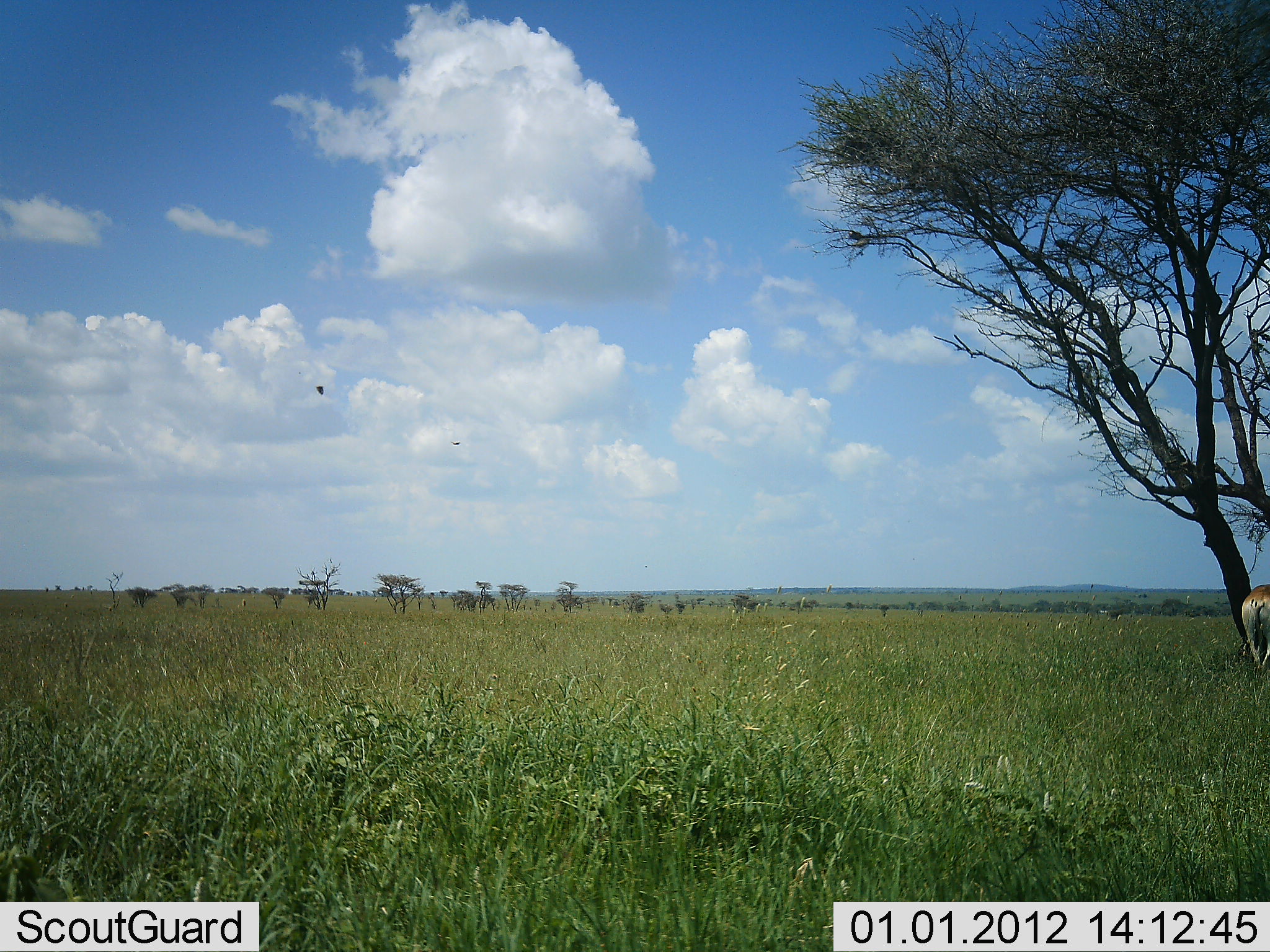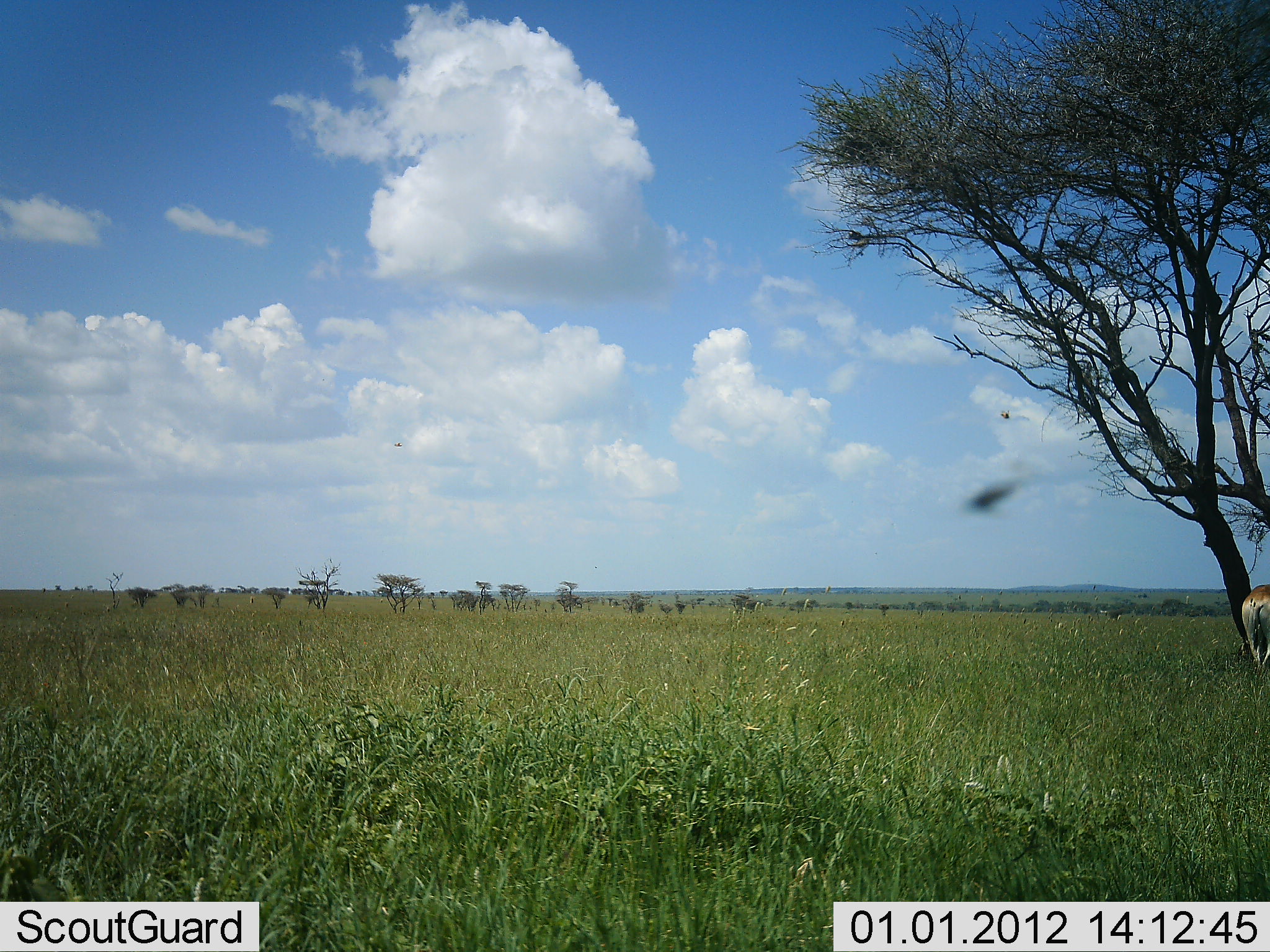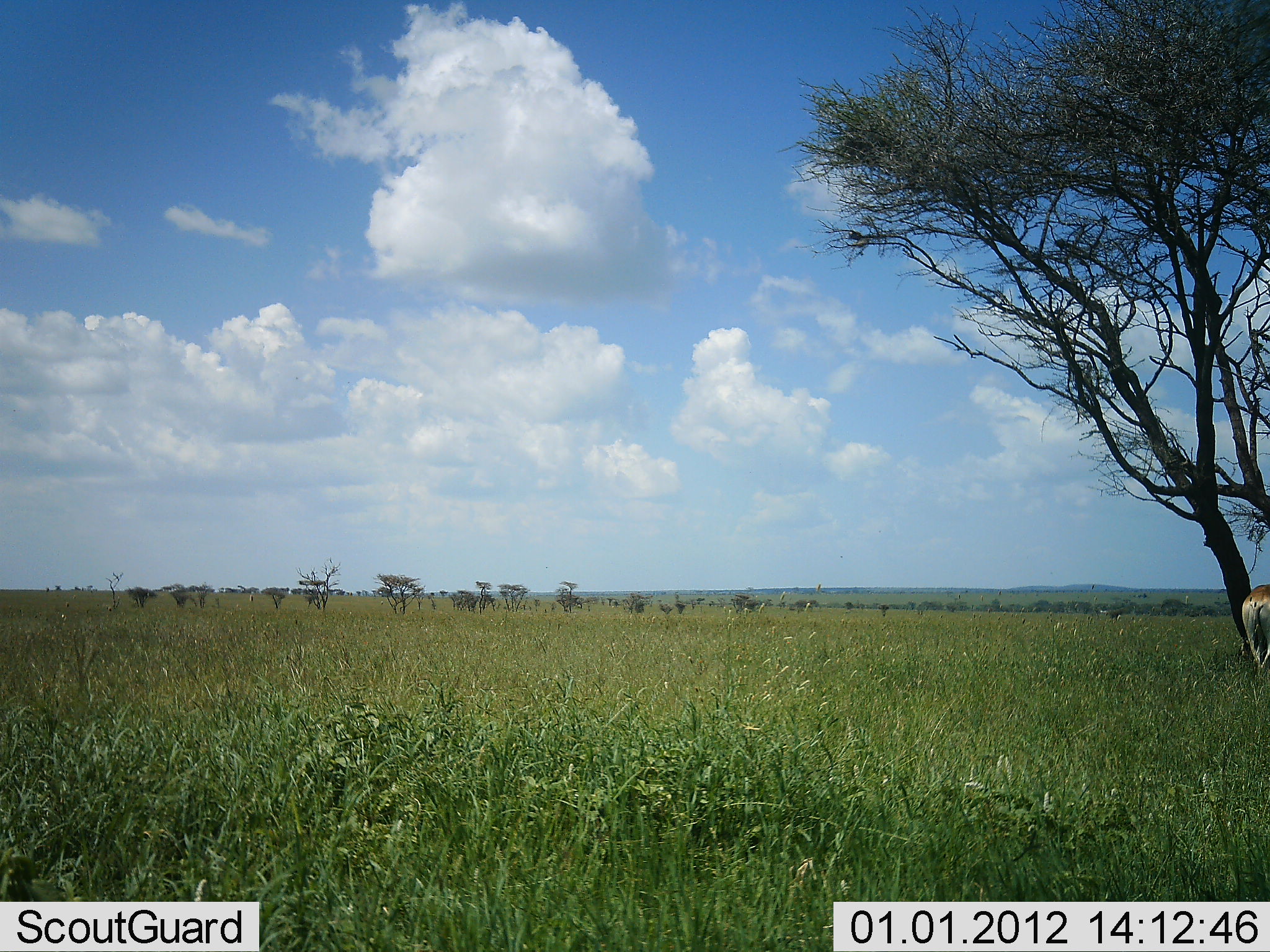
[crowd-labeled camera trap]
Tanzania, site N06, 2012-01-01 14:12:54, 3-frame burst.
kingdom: Animalia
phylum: Chordata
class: Mammalia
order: Artiodactyla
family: Bovidae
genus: Alcelaphus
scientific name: Alcelaphus buselaphus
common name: hartebeest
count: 1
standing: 100%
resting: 17%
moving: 0%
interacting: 0%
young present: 0%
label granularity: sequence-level